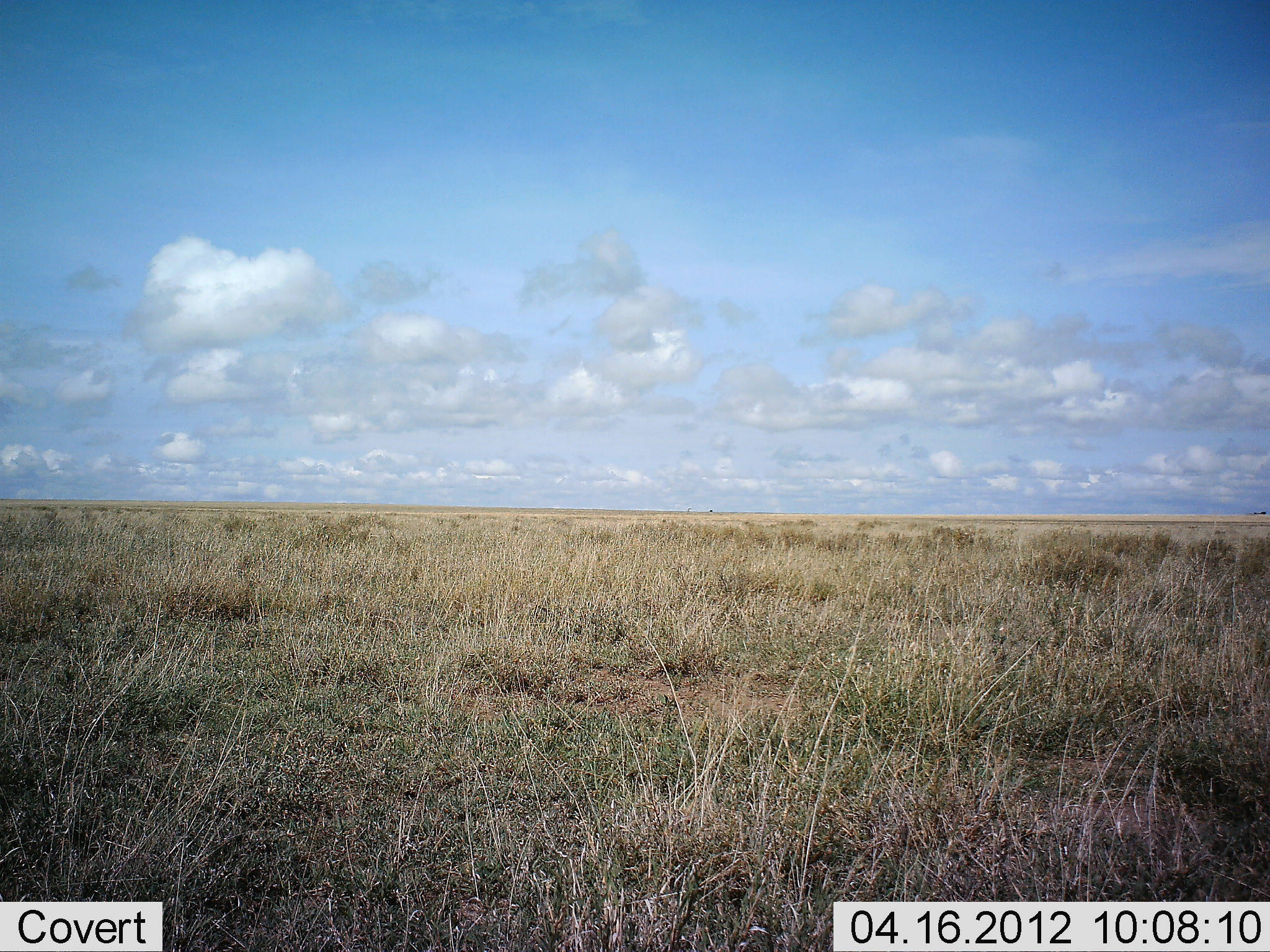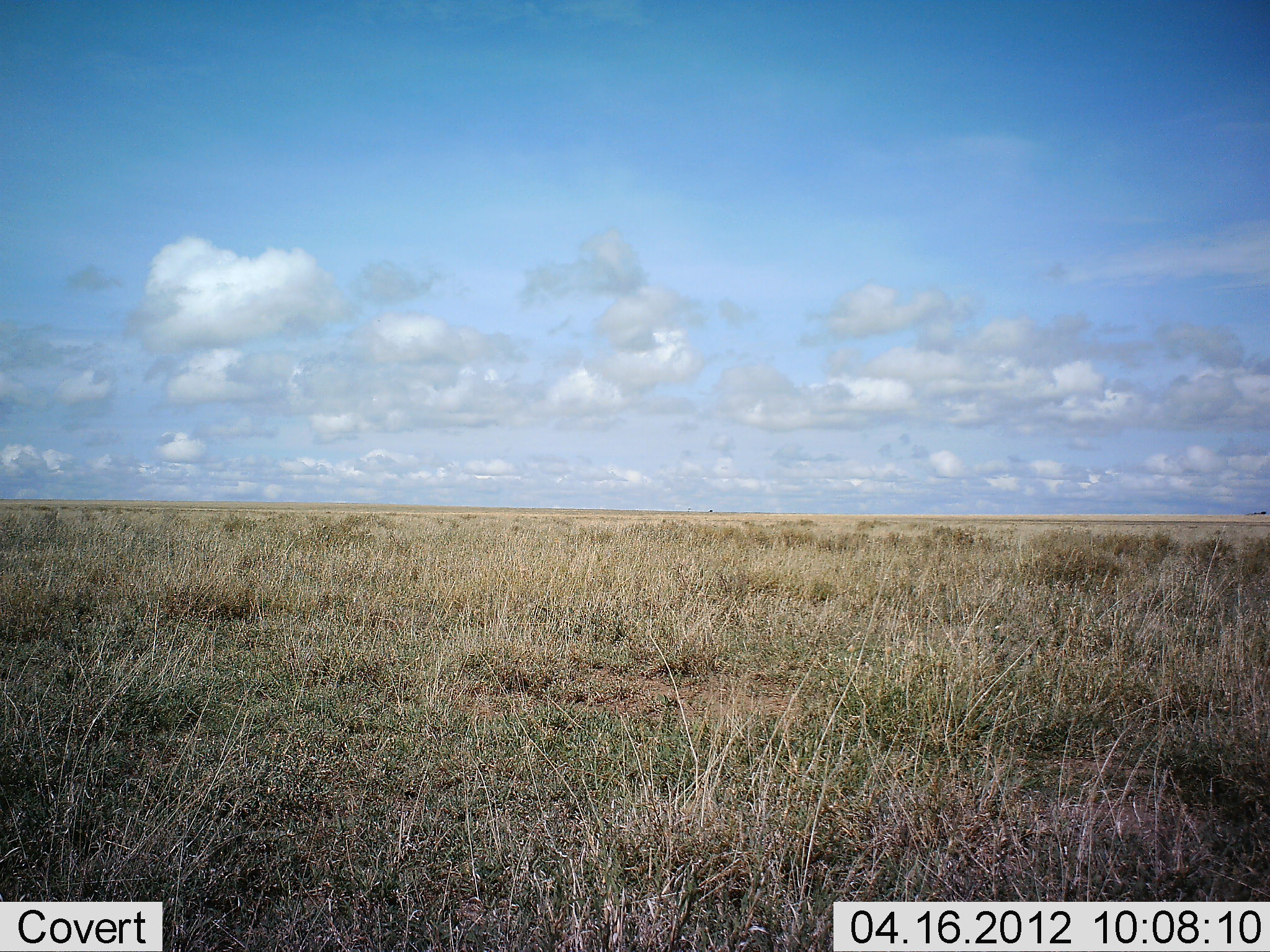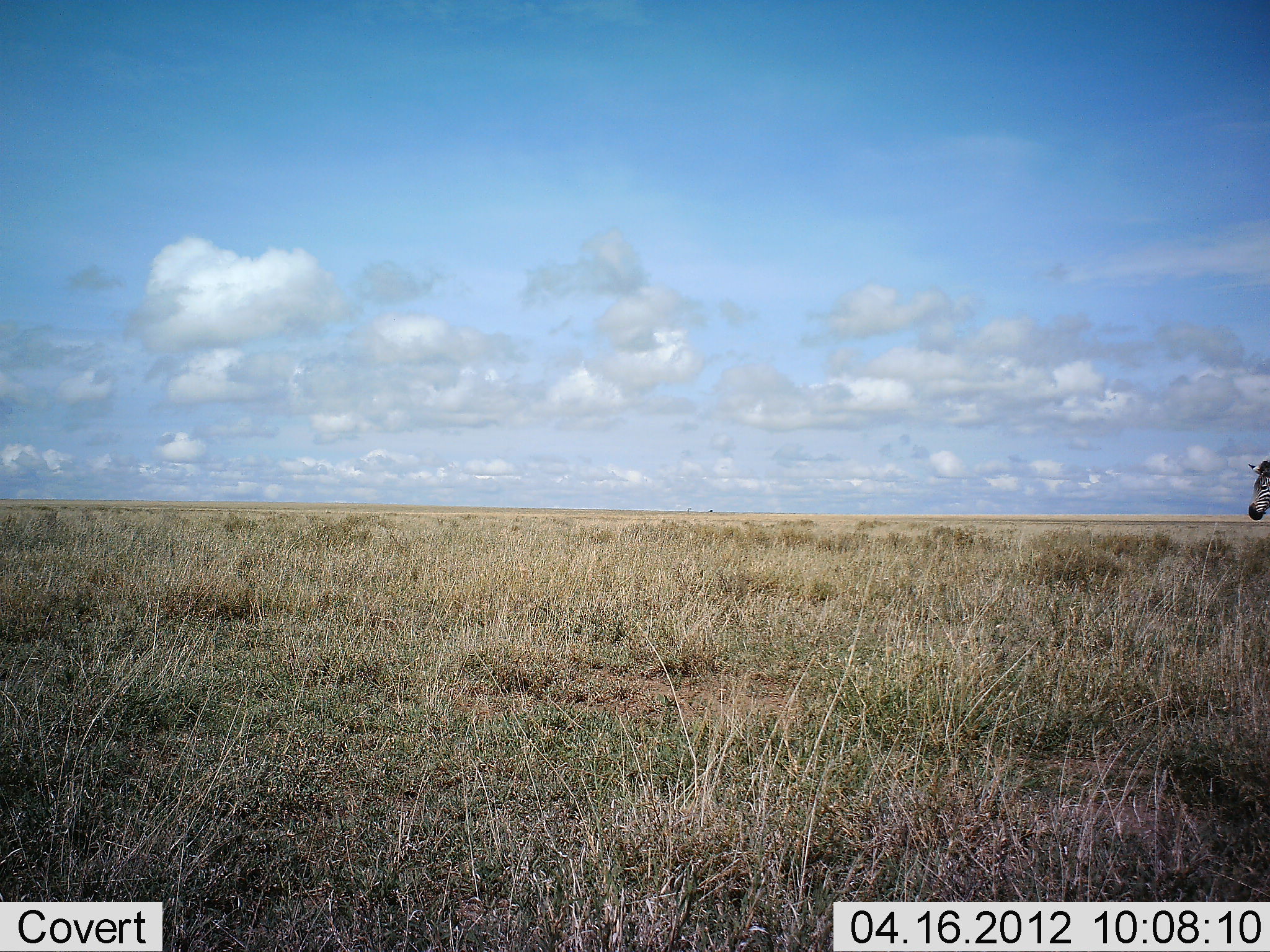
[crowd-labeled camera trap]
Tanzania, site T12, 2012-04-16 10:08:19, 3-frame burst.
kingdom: Animalia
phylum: Chordata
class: Mammalia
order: Perissodactyla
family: Equidae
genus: Equus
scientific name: Equus quagga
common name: plains zebra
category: zebra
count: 1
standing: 0%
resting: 0%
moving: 100%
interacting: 0%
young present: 0%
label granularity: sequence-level